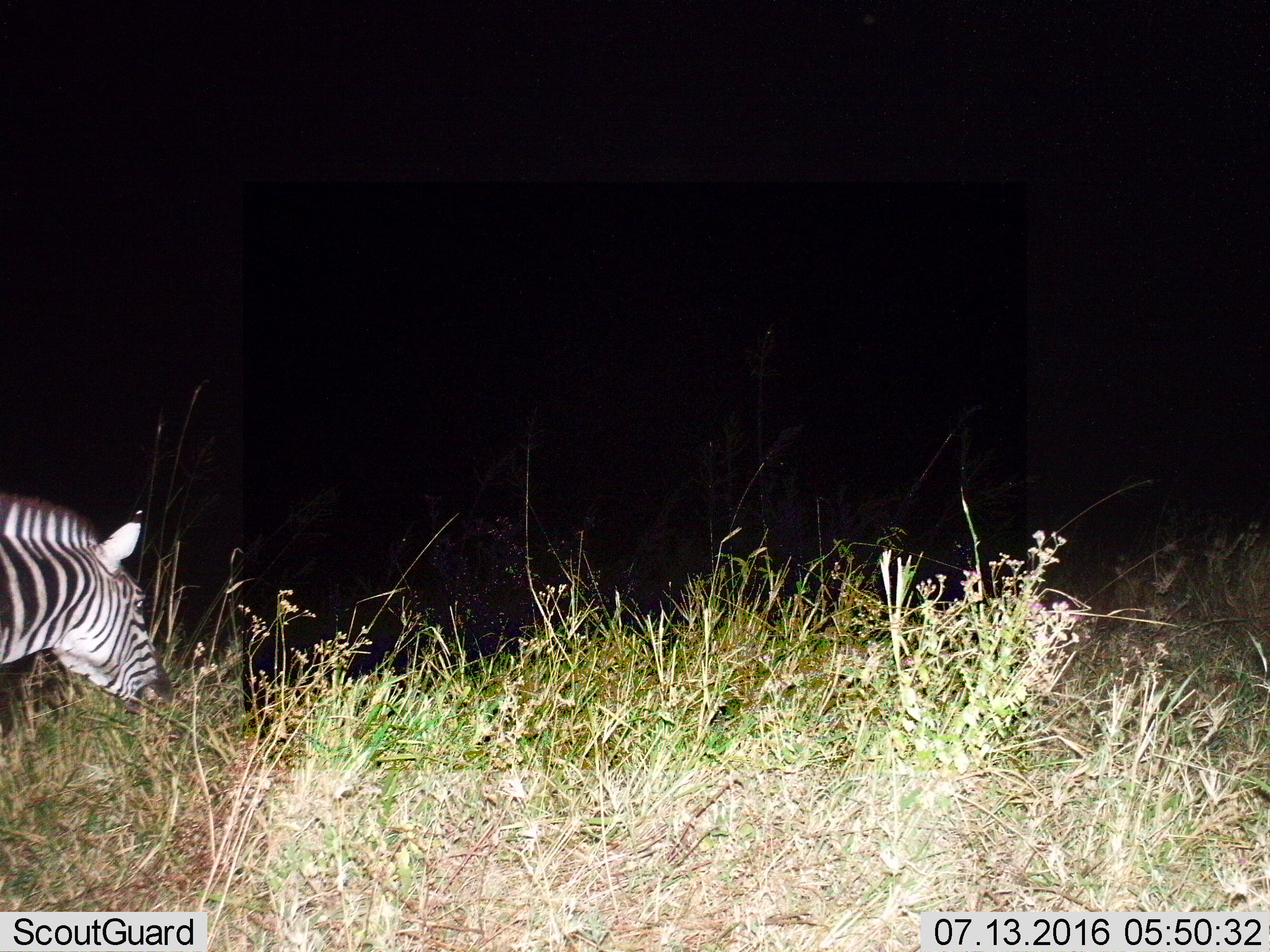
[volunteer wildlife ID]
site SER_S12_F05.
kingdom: Animalia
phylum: Chordata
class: Mammalia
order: Perissodactyla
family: Equidae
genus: Equus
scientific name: Equus quagga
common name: plains zebra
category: zebraplains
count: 1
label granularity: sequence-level